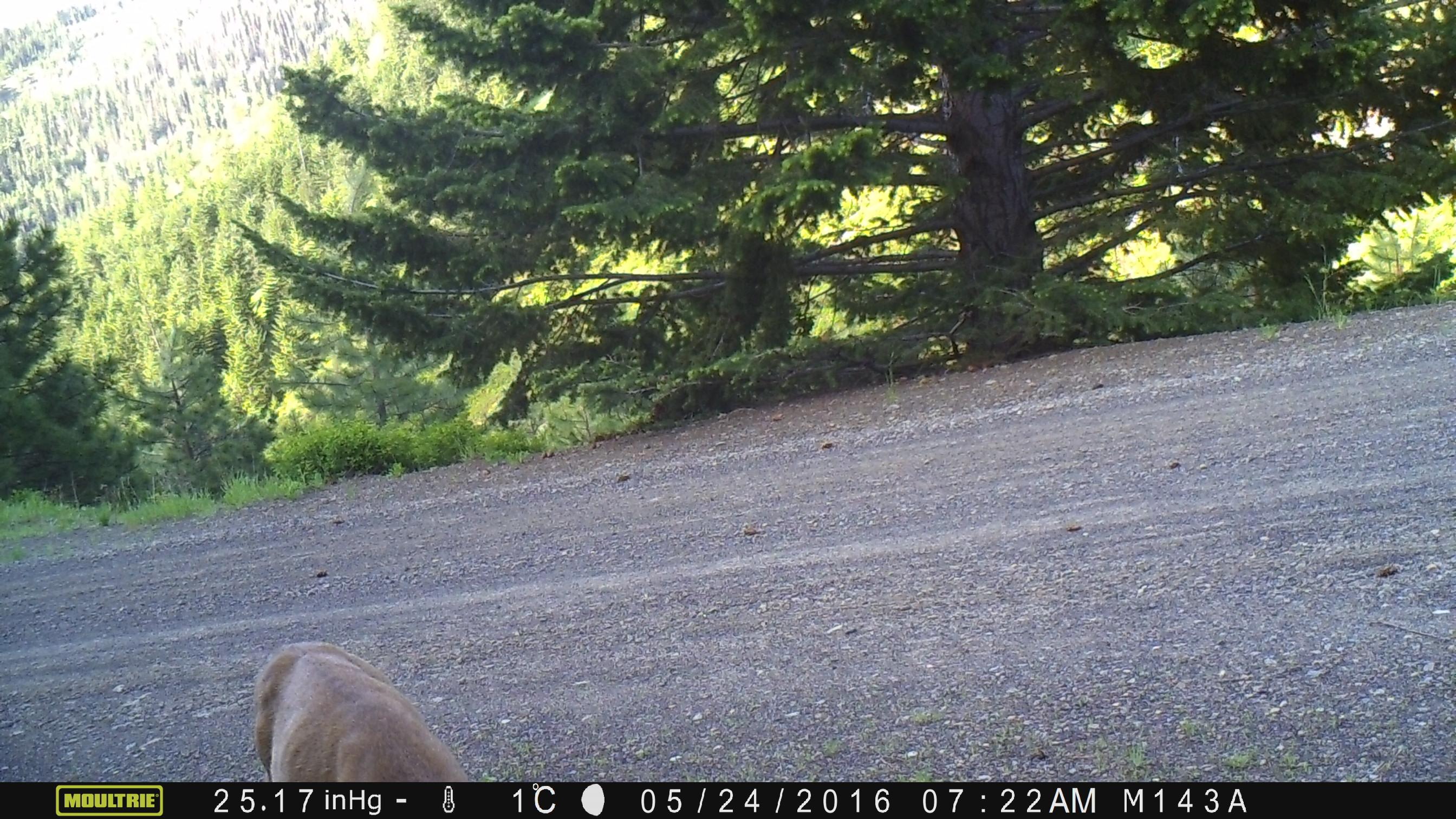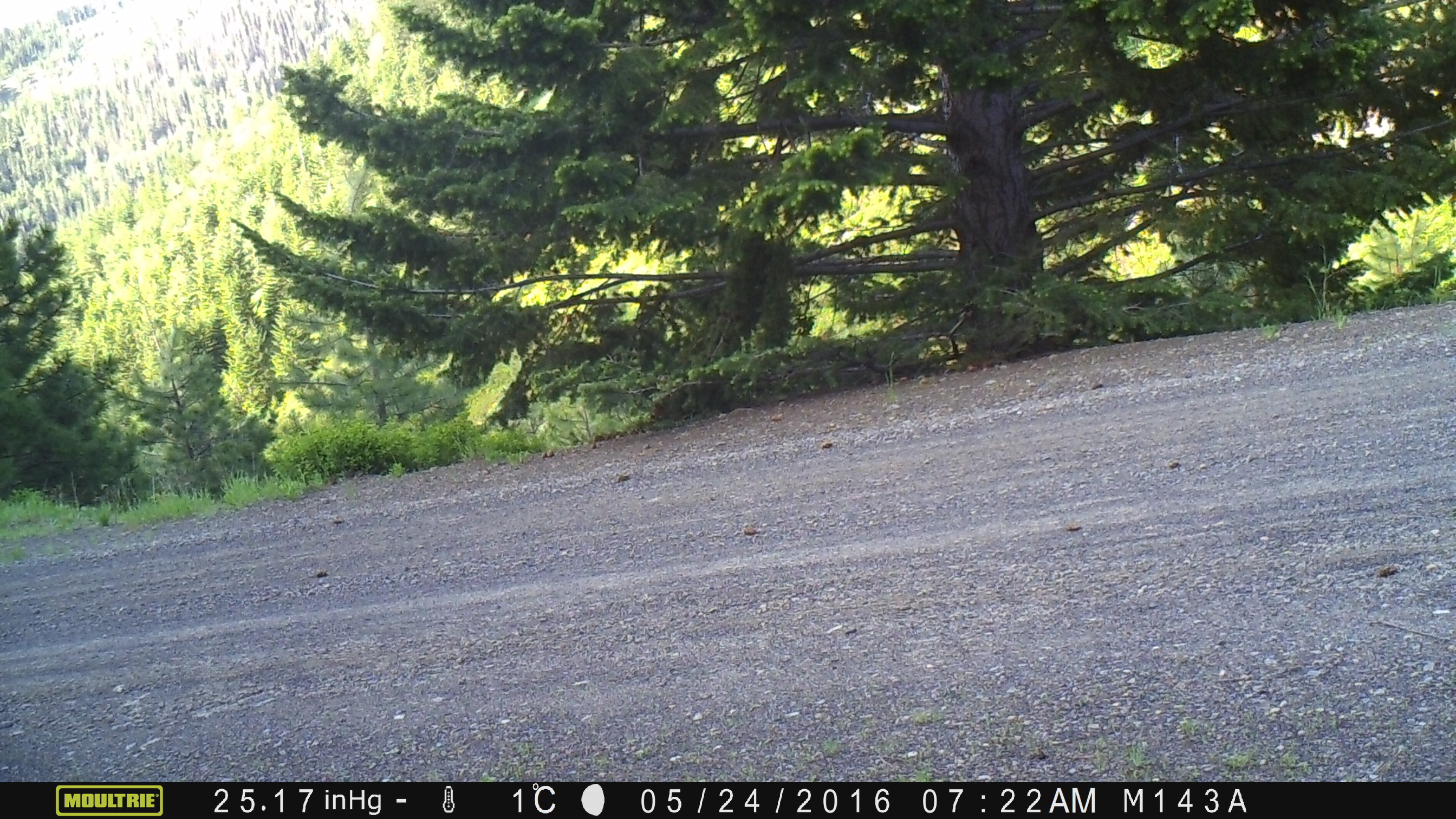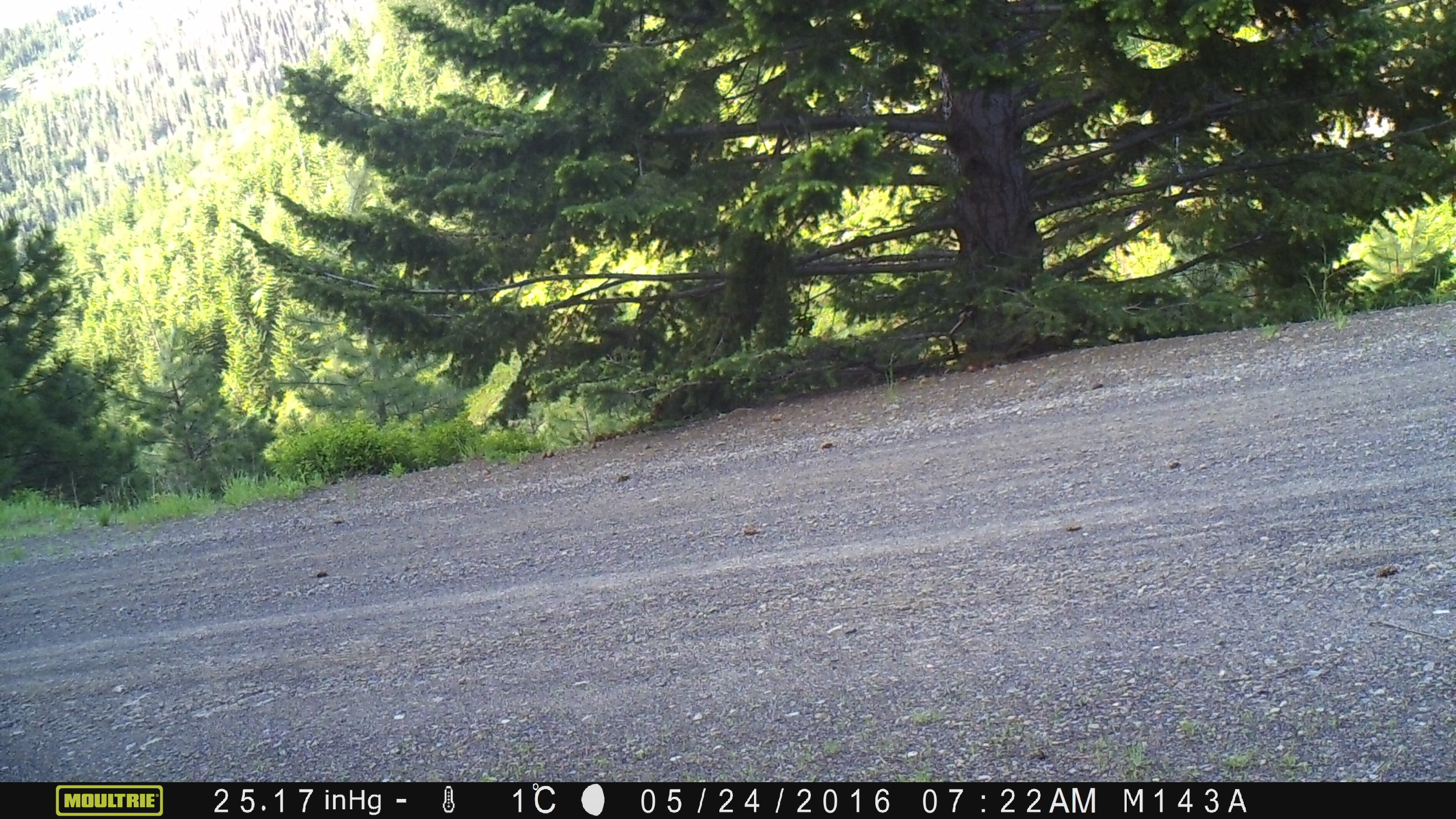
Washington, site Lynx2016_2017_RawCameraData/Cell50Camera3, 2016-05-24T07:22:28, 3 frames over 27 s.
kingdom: Animalia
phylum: Chordata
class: Mammalia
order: Artiodactyla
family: Cervidae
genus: Odocoileus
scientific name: Odocoileus hemionus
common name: mule deer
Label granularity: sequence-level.